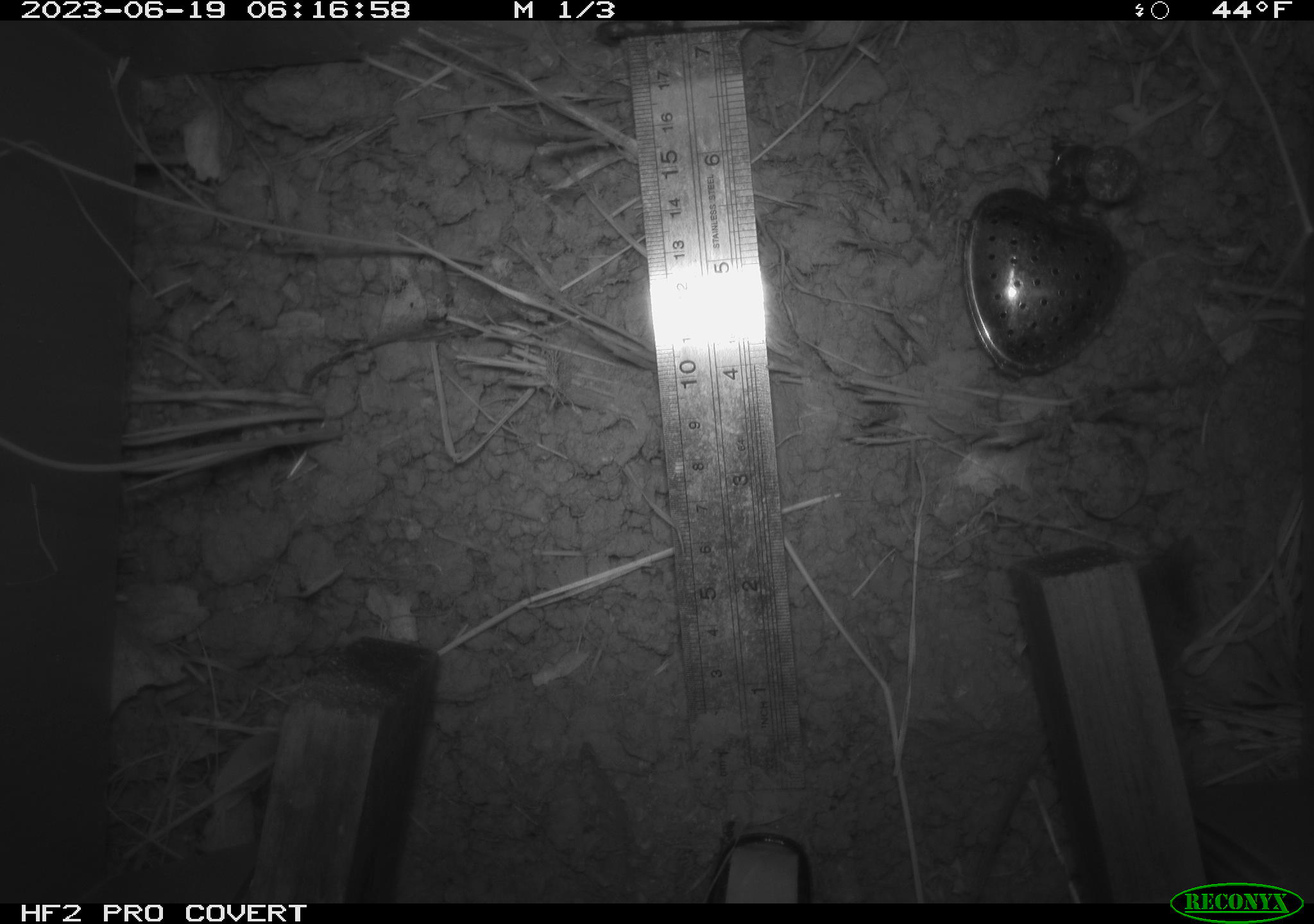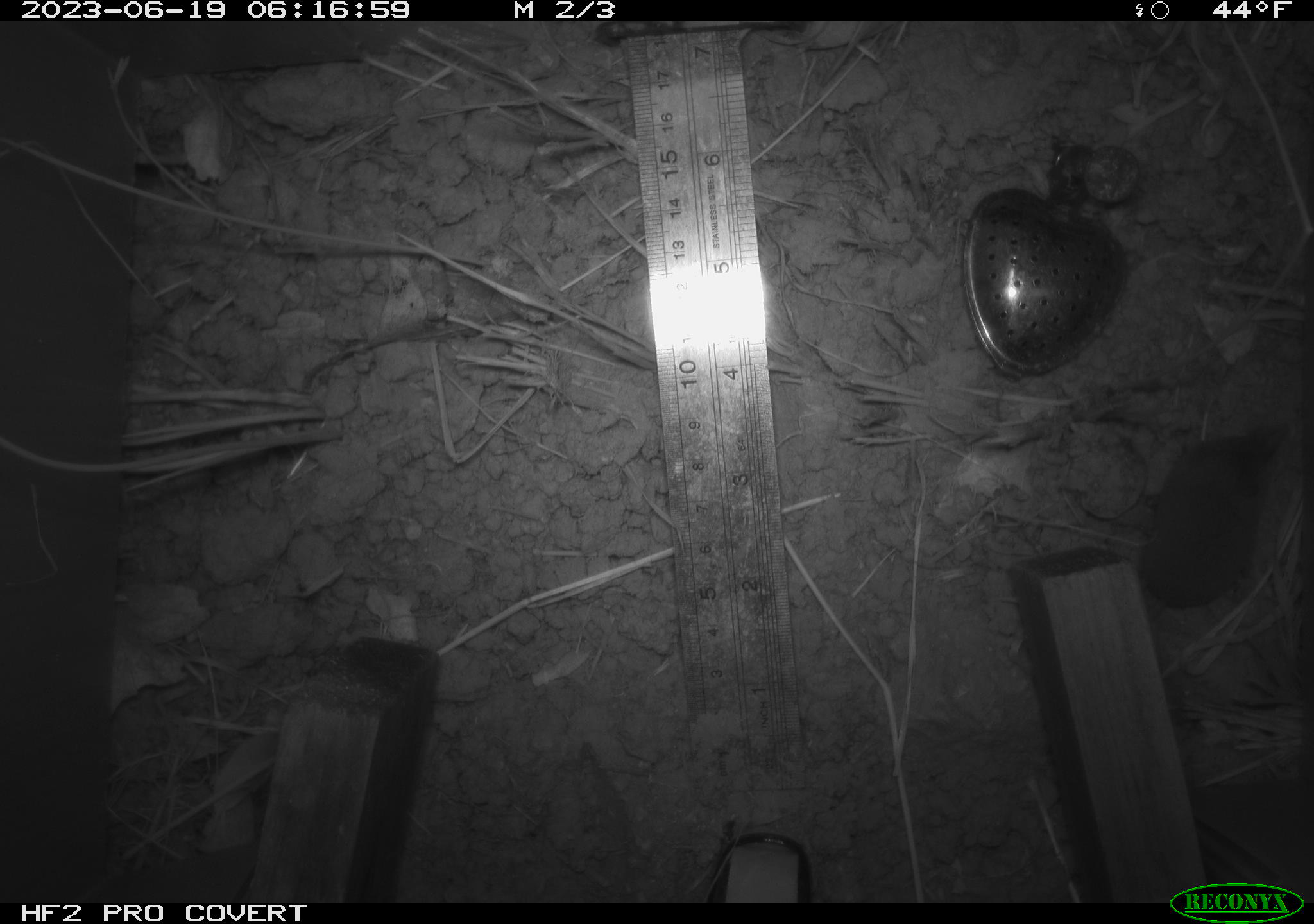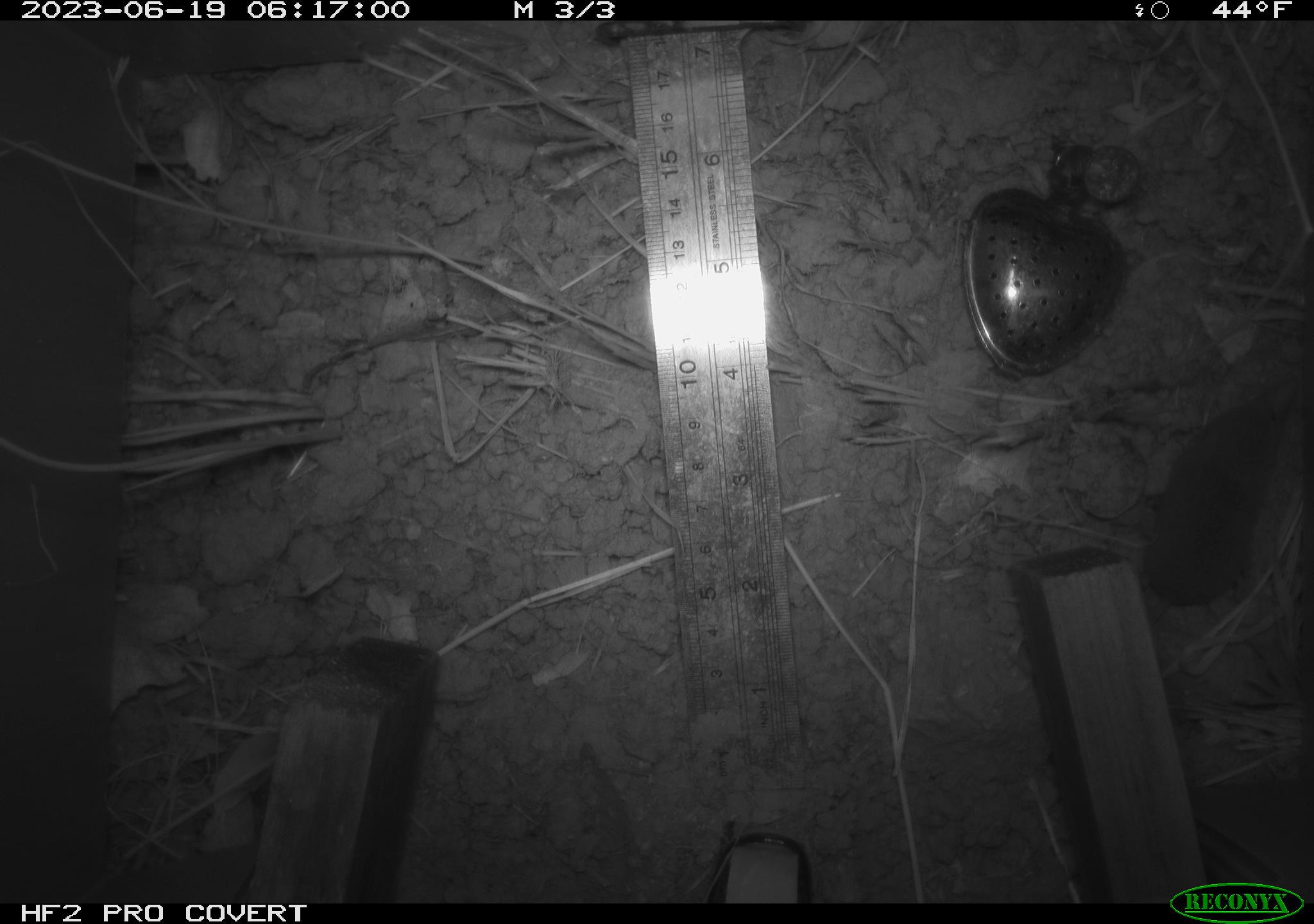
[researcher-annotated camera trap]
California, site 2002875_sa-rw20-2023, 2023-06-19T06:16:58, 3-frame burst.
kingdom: Animalia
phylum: Chordata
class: Mammalia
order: Eulipotyphla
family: Soricidae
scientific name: Soricidae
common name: shrews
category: soricidae family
Soricidae family (shrews) (Soricidae).